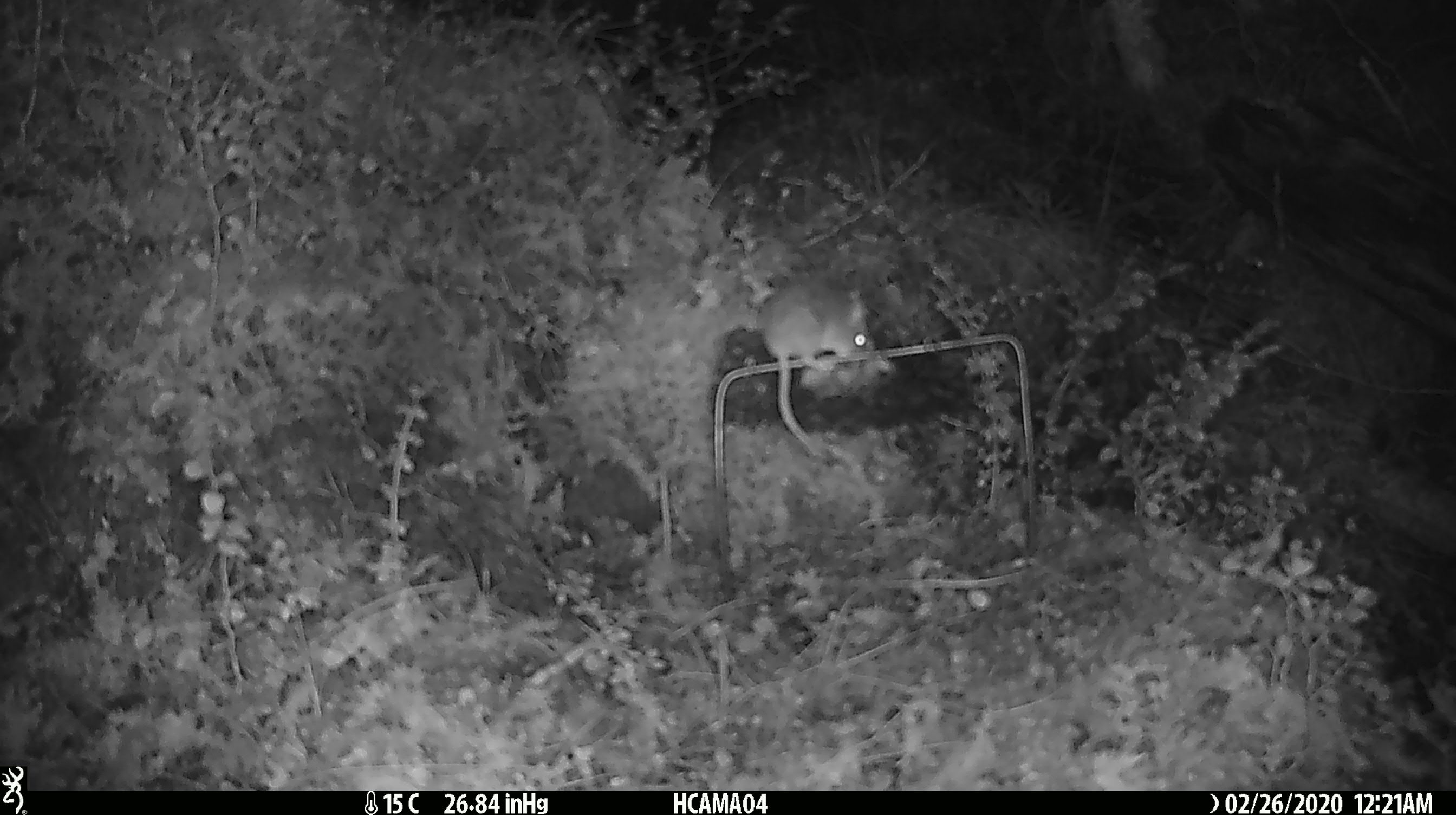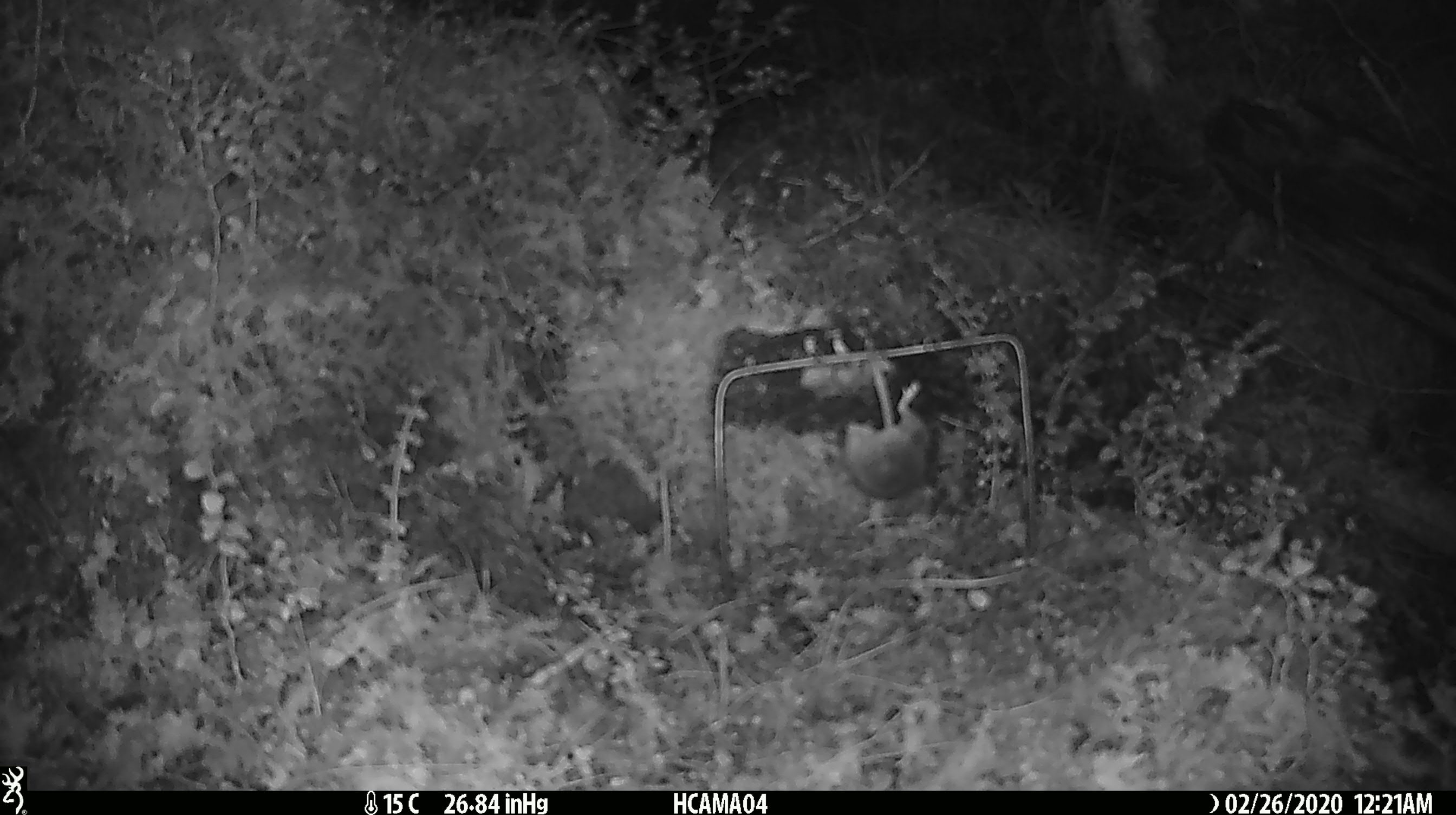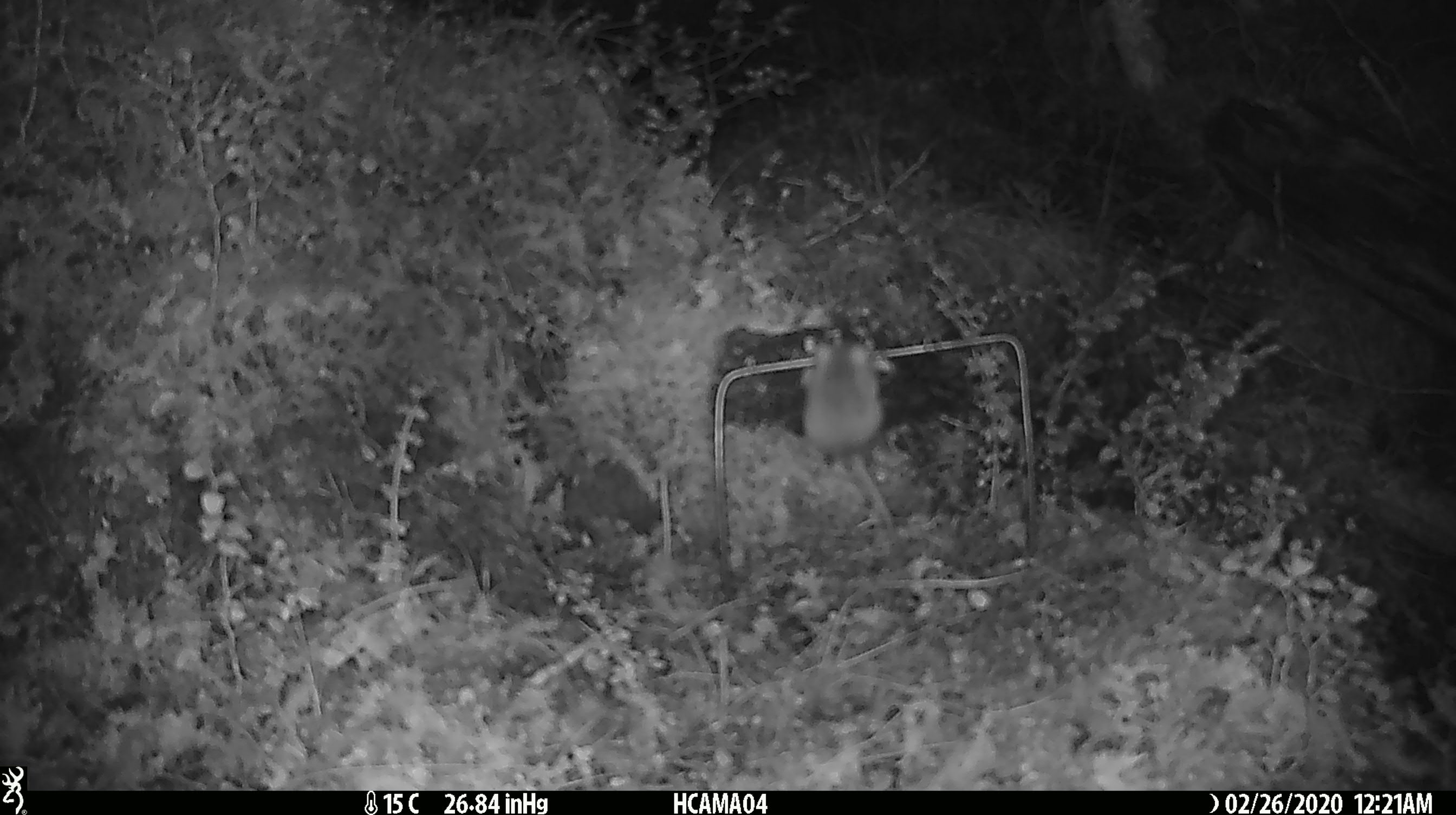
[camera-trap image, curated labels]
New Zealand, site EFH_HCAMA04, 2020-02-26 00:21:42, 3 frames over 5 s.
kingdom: Animalia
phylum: Chordata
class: Mammalia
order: Rodentia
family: Muridae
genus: Mus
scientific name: Mus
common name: mouse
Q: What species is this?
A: Mouse (Mus).